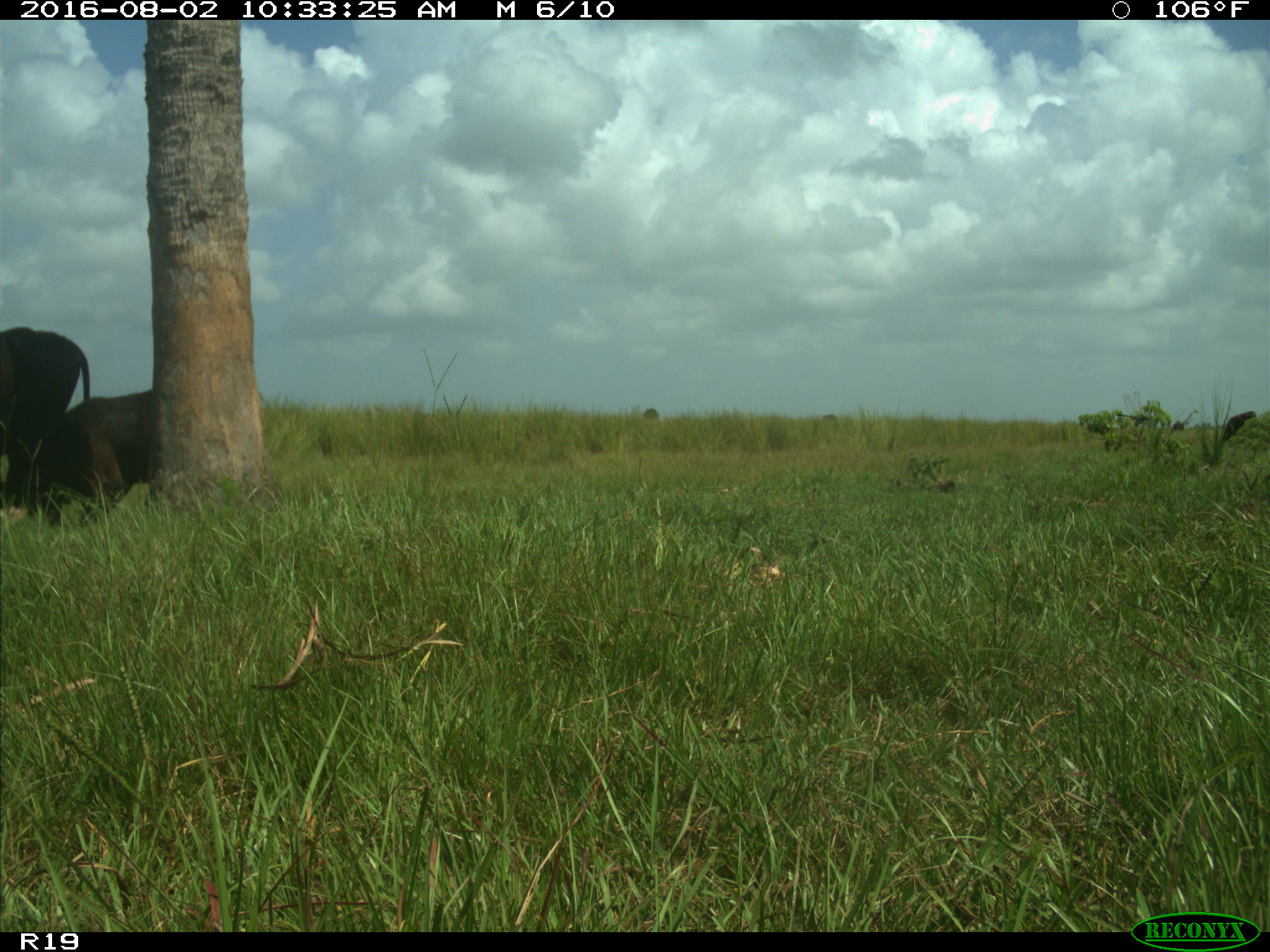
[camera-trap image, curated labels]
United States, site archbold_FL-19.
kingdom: Animalia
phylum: Chordata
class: Mammalia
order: Artiodactyla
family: Bovidae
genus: Bos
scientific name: Bos taurus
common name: domestic cow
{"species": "Bos taurus (domestic cow)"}